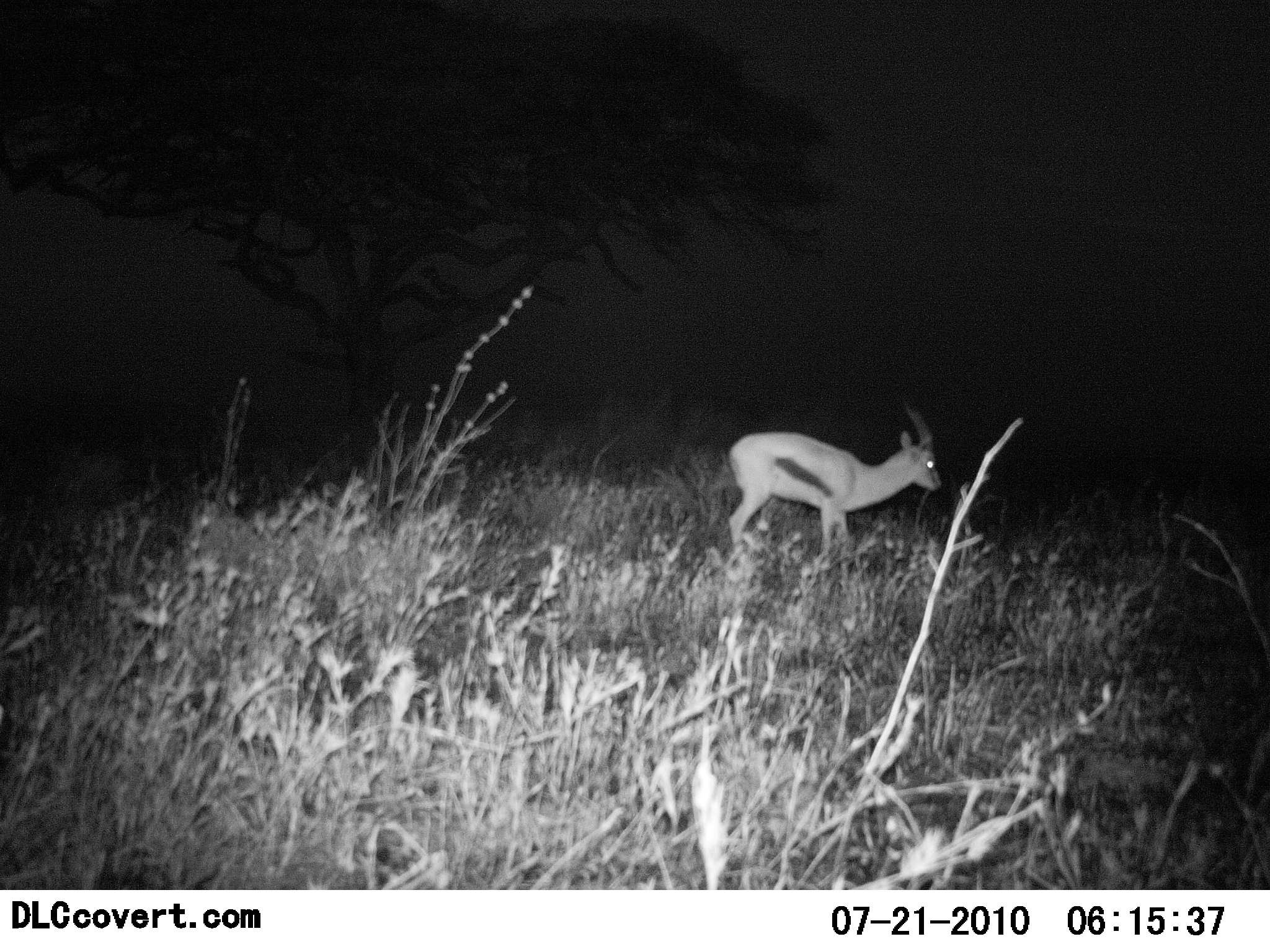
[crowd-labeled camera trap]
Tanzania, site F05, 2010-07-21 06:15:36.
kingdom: Animalia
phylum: Chordata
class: Mammalia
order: Artiodactyla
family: Bovidae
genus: Eudorcas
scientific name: Eudorcas thomsonii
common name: thomson's gazelle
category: gazellethomsons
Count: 1.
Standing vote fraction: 92%.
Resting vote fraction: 8%.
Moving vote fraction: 0%.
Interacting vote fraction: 0%.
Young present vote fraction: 0%.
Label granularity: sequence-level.